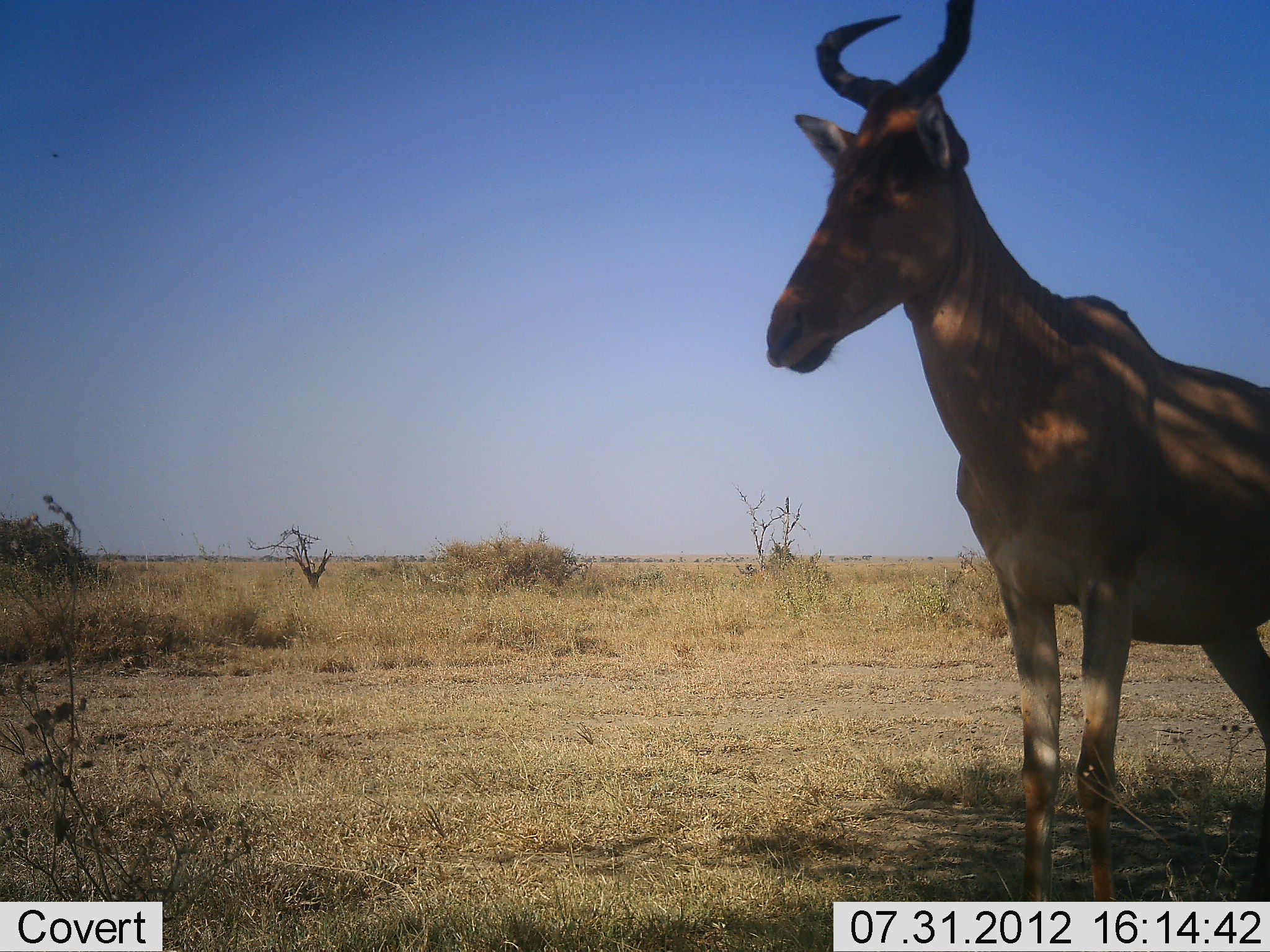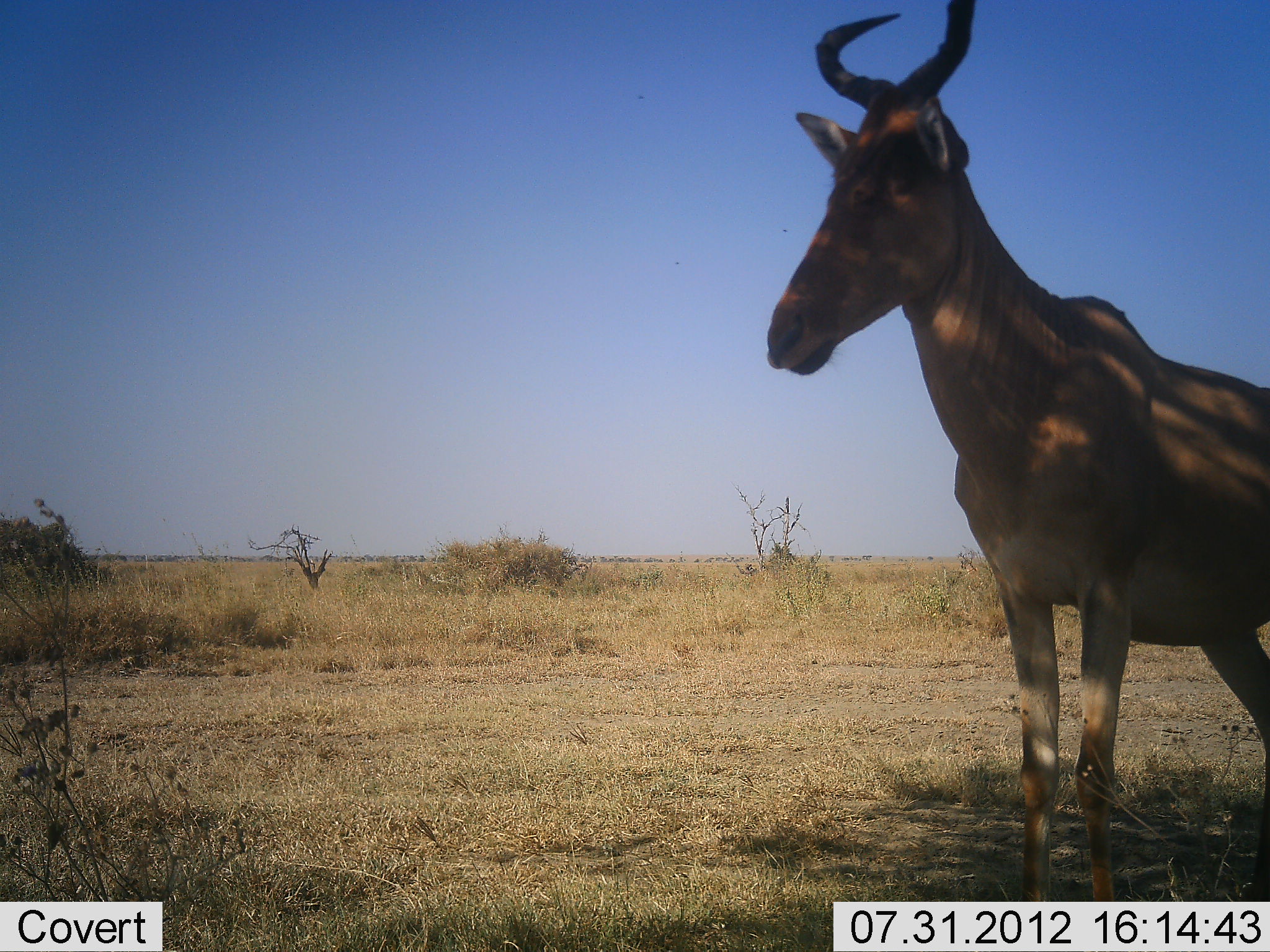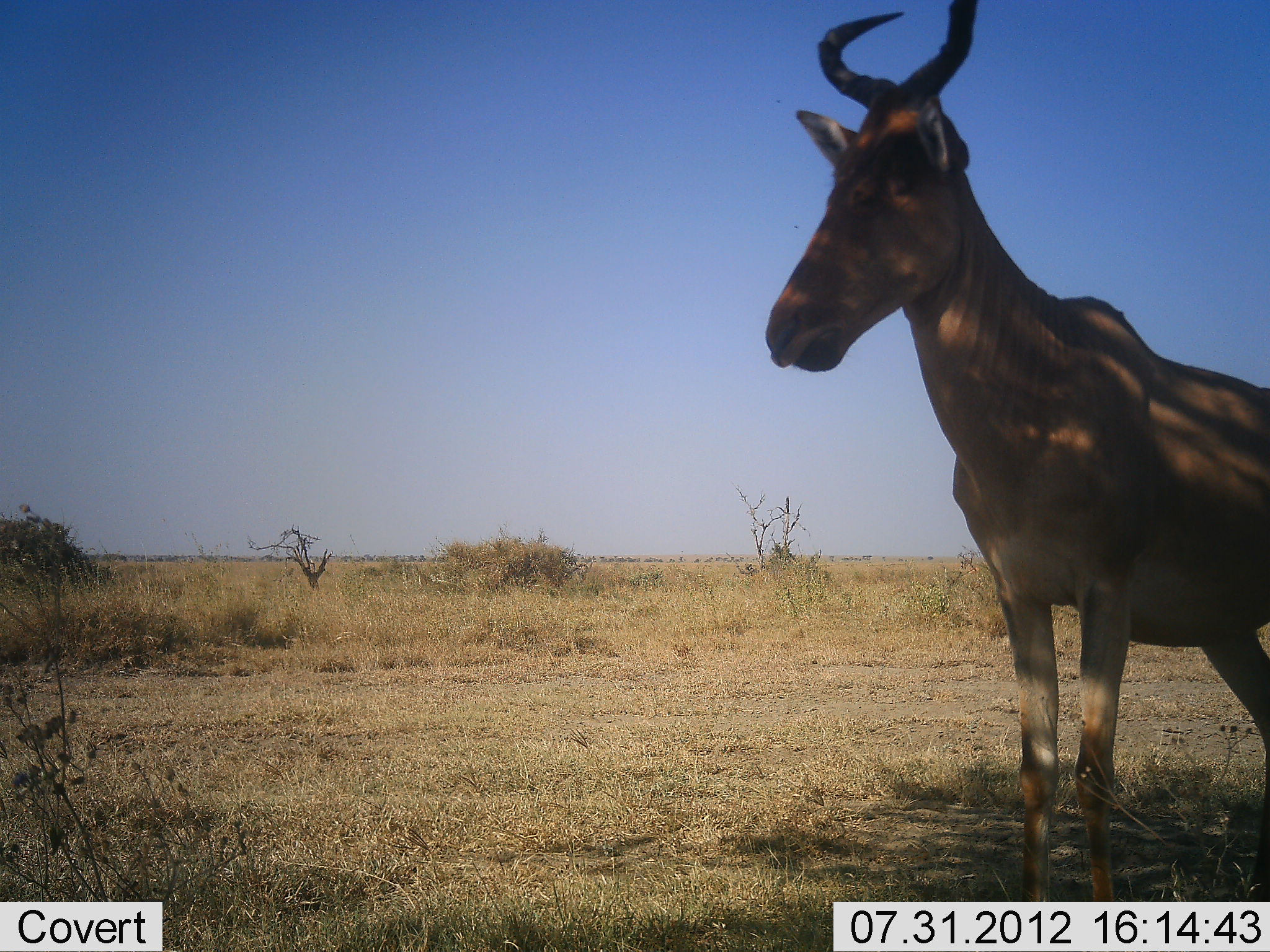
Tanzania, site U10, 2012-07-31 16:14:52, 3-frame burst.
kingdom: Animalia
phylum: Chordata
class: Mammalia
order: Artiodactyla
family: Bovidae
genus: Alcelaphus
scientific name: Alcelaphus buselaphus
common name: hartebeest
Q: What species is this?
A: Hartebeest (Alcelaphus buselaphus).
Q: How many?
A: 1.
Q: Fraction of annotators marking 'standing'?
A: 80%.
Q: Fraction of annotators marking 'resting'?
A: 10%.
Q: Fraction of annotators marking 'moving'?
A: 0%.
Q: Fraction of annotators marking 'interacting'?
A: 0%.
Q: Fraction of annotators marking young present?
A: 0%.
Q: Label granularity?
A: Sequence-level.